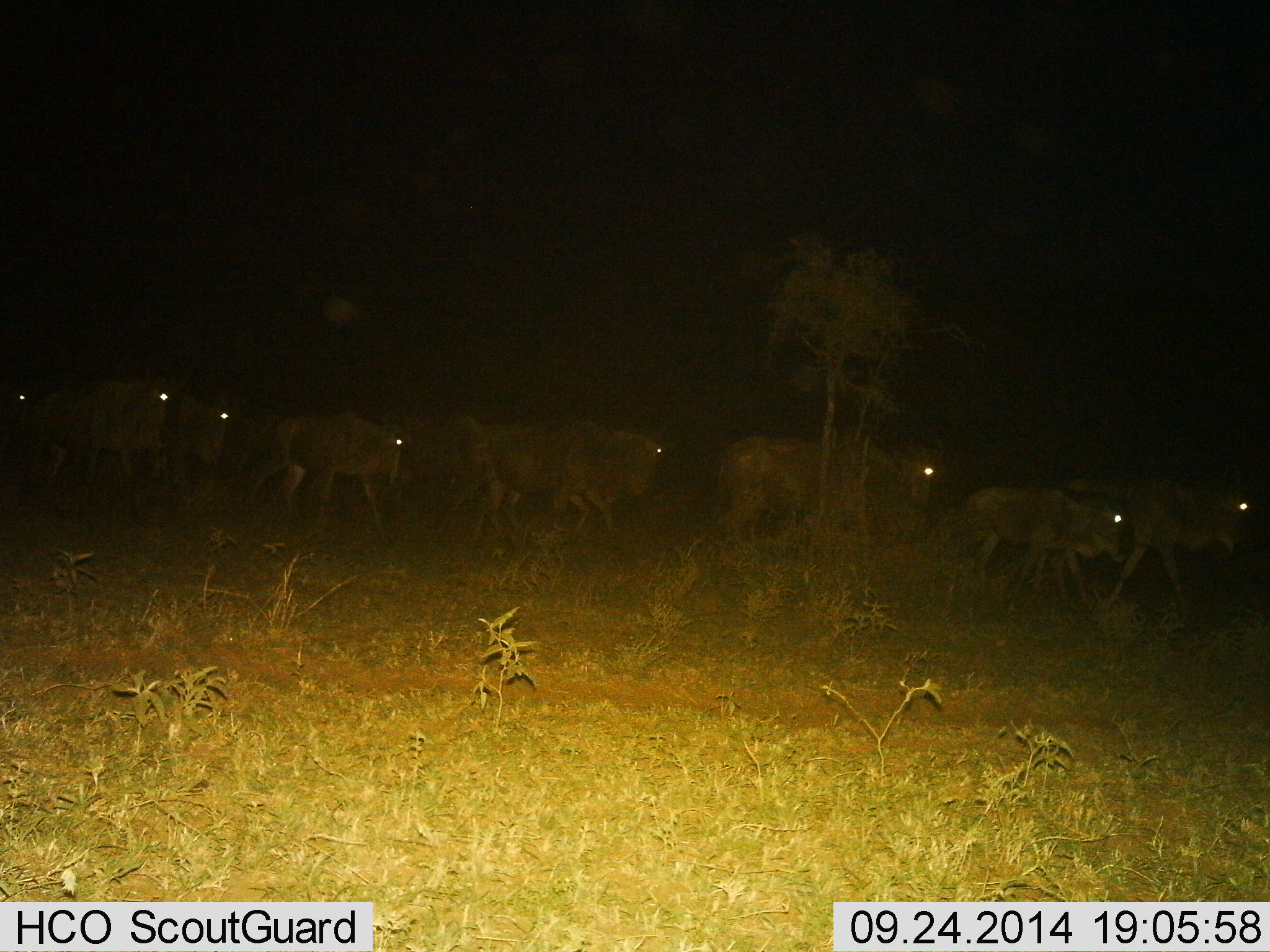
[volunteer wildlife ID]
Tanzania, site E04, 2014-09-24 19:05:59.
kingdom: Animalia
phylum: Chordata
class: Mammalia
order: Artiodactyla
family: Bovidae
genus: Connochaetes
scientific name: Connochaetes taurinus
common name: blue wildebeest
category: wildebeest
Wildebeest (blue wildebeest) (Connochaetes taurinus), count 11-50. Behavior (volunteer vote fractions): standing 10%, resting 0%, moving 90%, interacting 0%. Young present (vote fraction): 10%. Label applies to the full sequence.